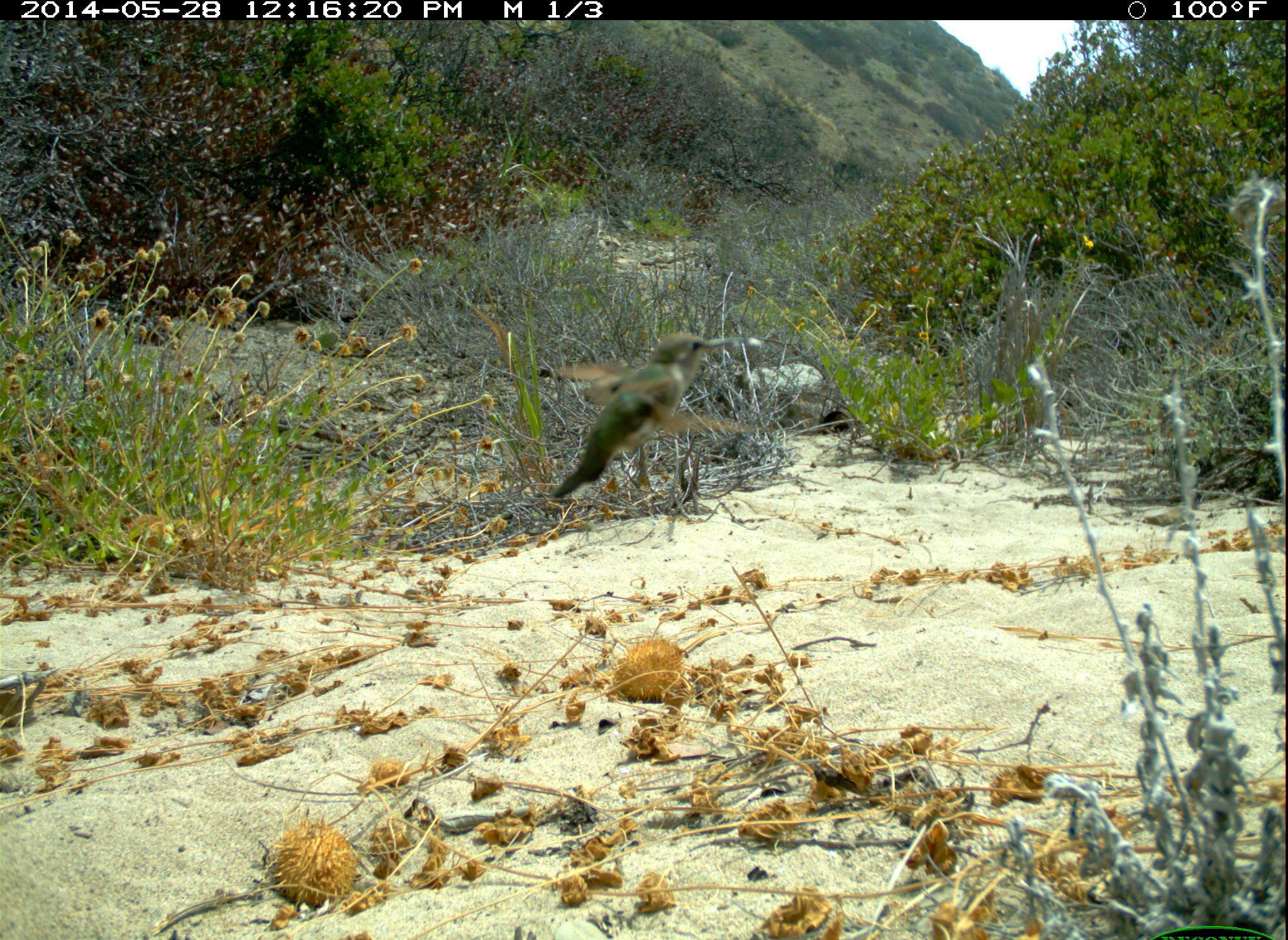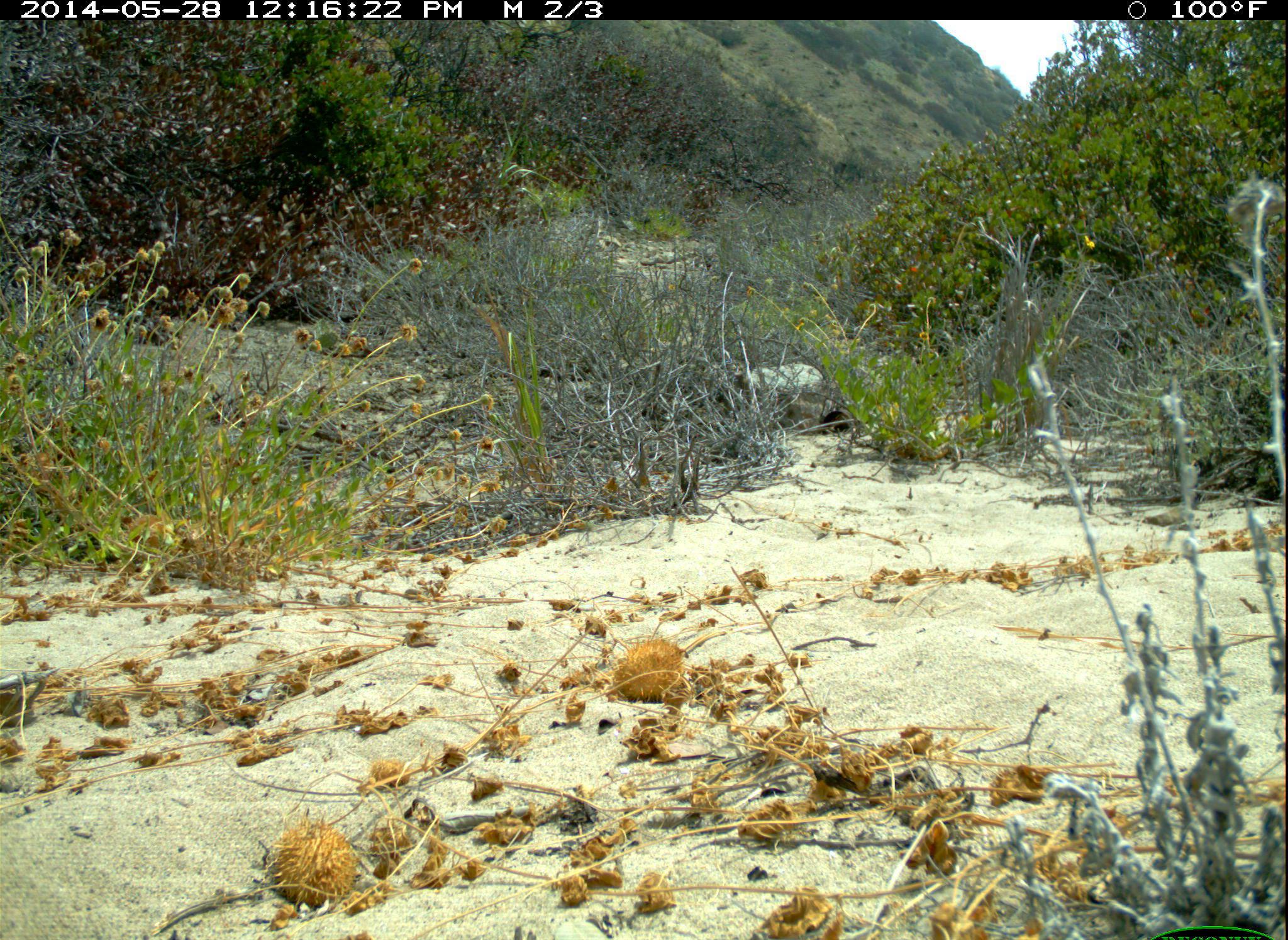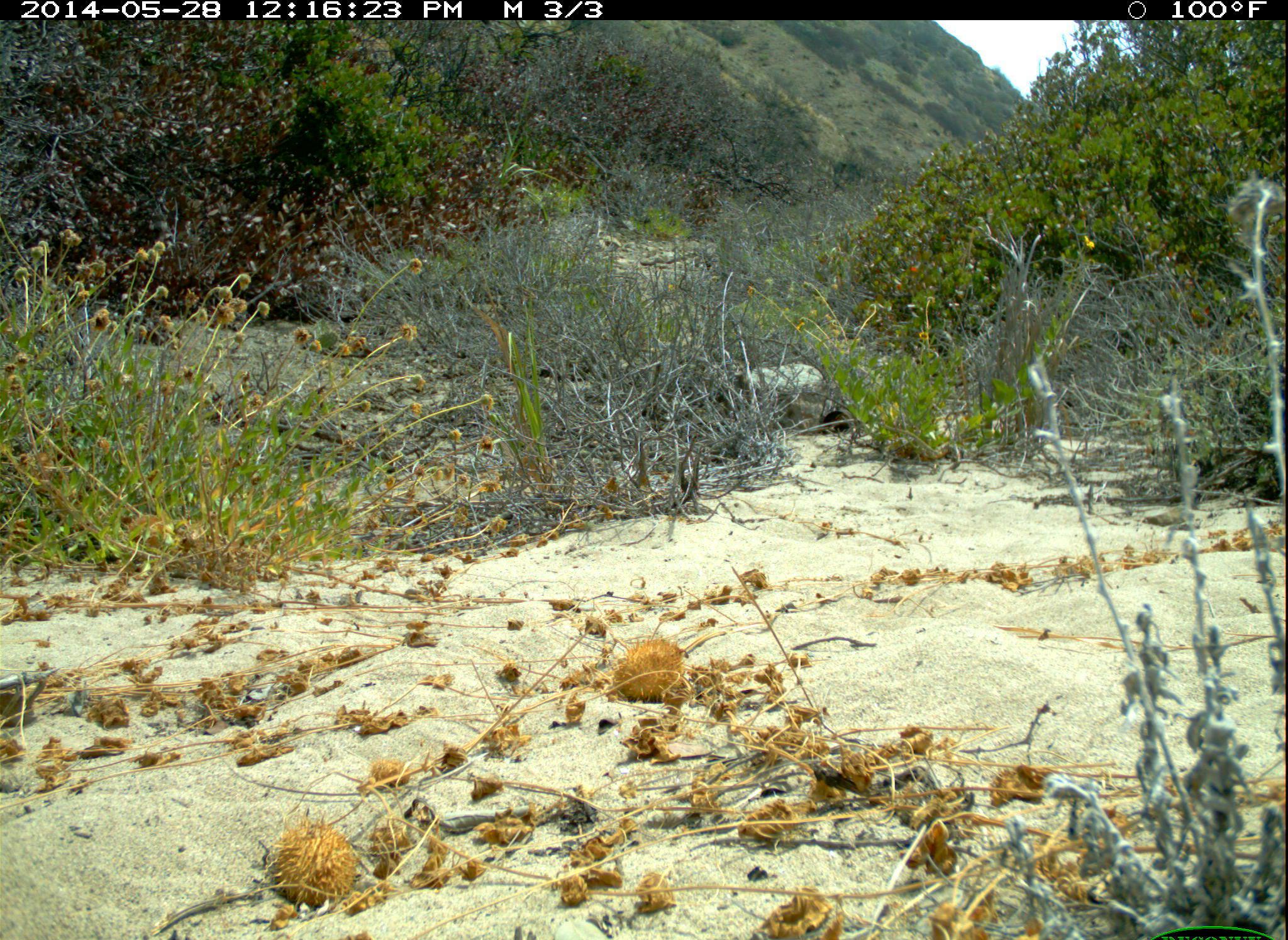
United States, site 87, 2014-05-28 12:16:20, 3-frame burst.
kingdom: Animalia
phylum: Chordata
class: Aves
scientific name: Aves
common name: bird